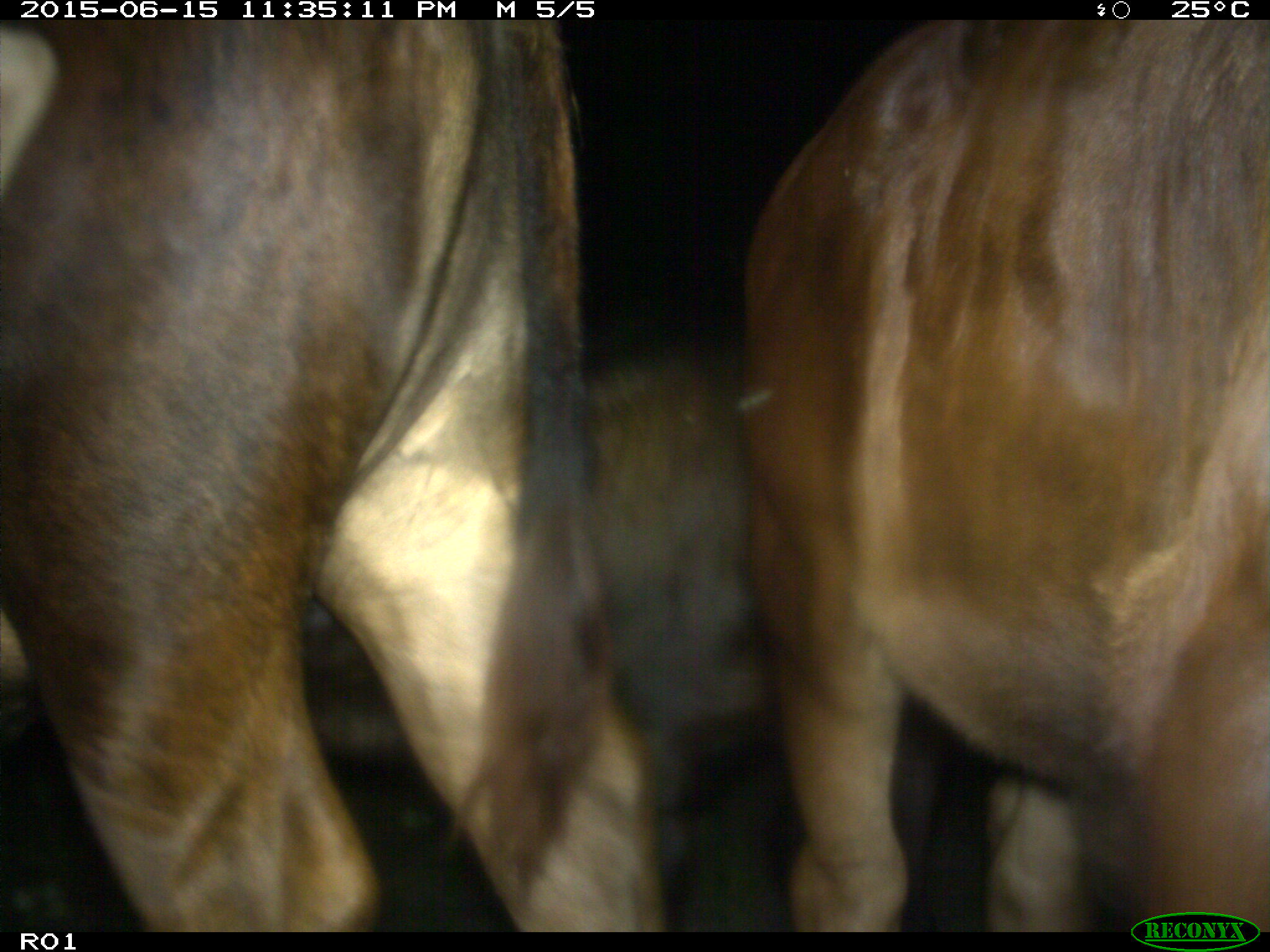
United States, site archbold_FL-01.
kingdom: Animalia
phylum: Chordata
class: Mammalia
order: Artiodactyla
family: Bovidae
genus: Bos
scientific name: Bos taurus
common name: domestic cow